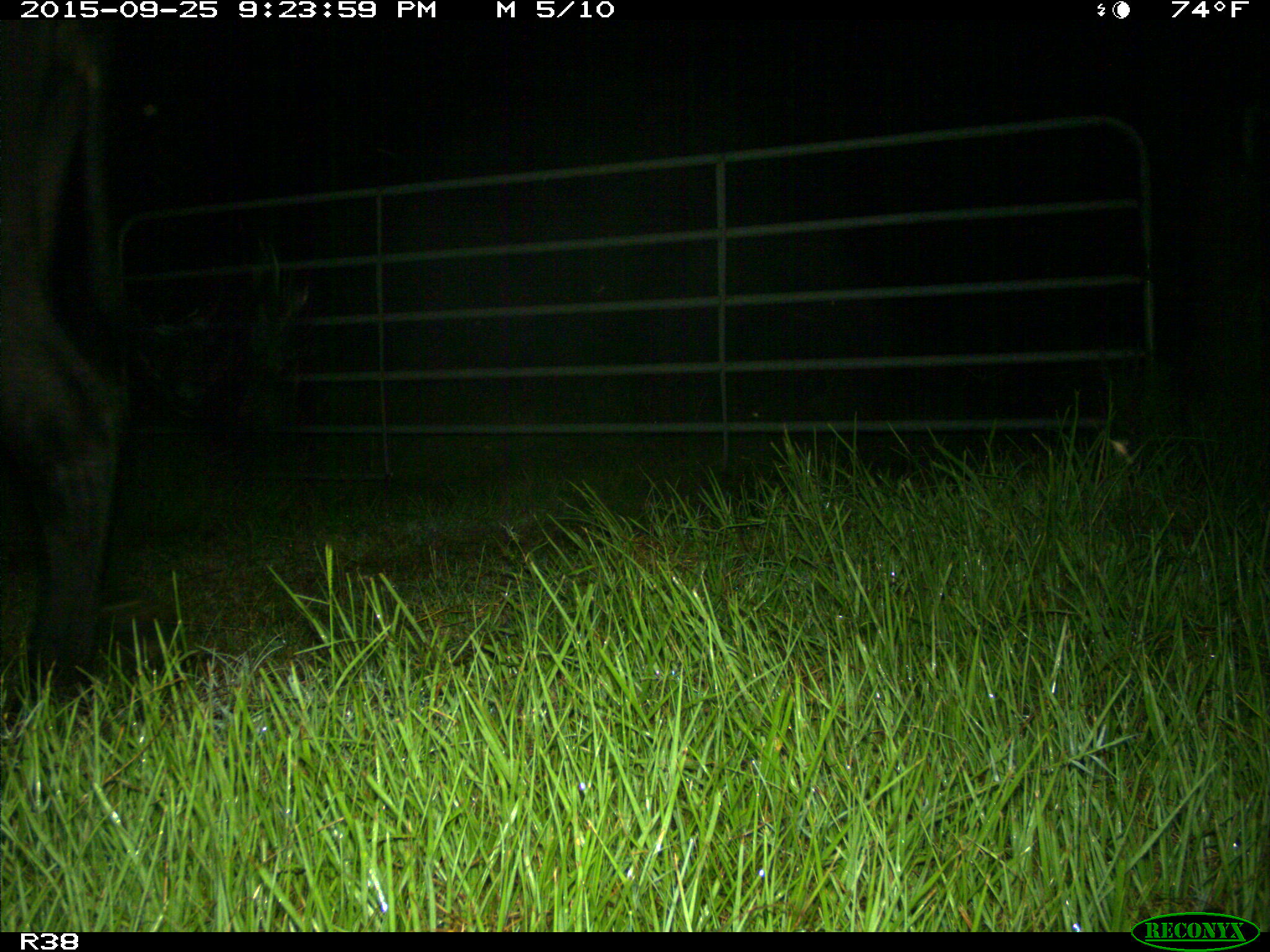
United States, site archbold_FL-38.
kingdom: Animalia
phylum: Chordata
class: Mammalia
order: Artiodactyla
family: Bovidae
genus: Bos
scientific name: Bos taurus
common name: domestic cow